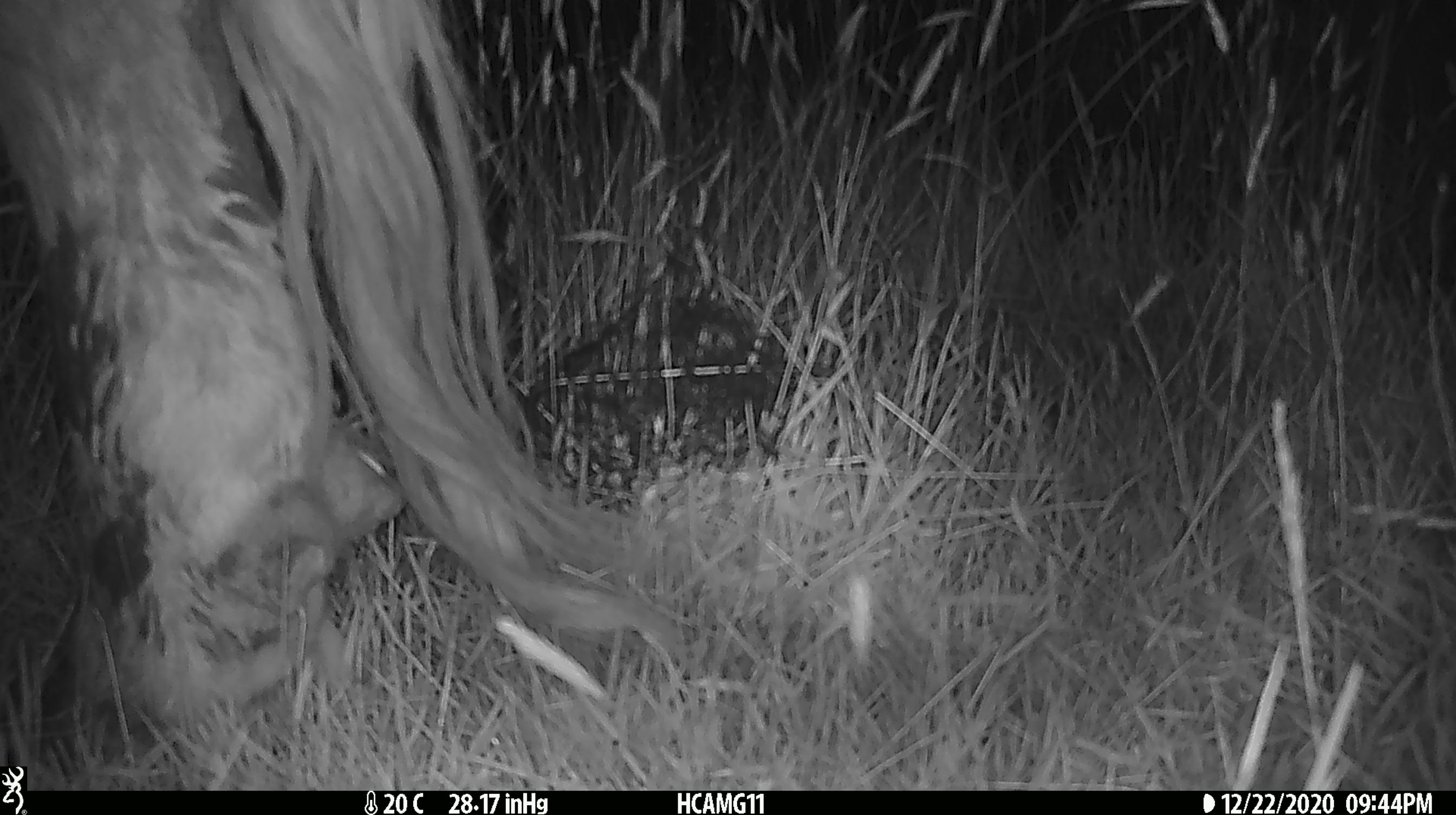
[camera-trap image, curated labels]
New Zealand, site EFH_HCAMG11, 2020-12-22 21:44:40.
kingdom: Animalia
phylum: Chordata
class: Mammalia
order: Artiodactyla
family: Bovidae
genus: Bos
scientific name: Bos taurus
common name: domestic cow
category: cow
Cow (domestic cow) (Bos taurus).